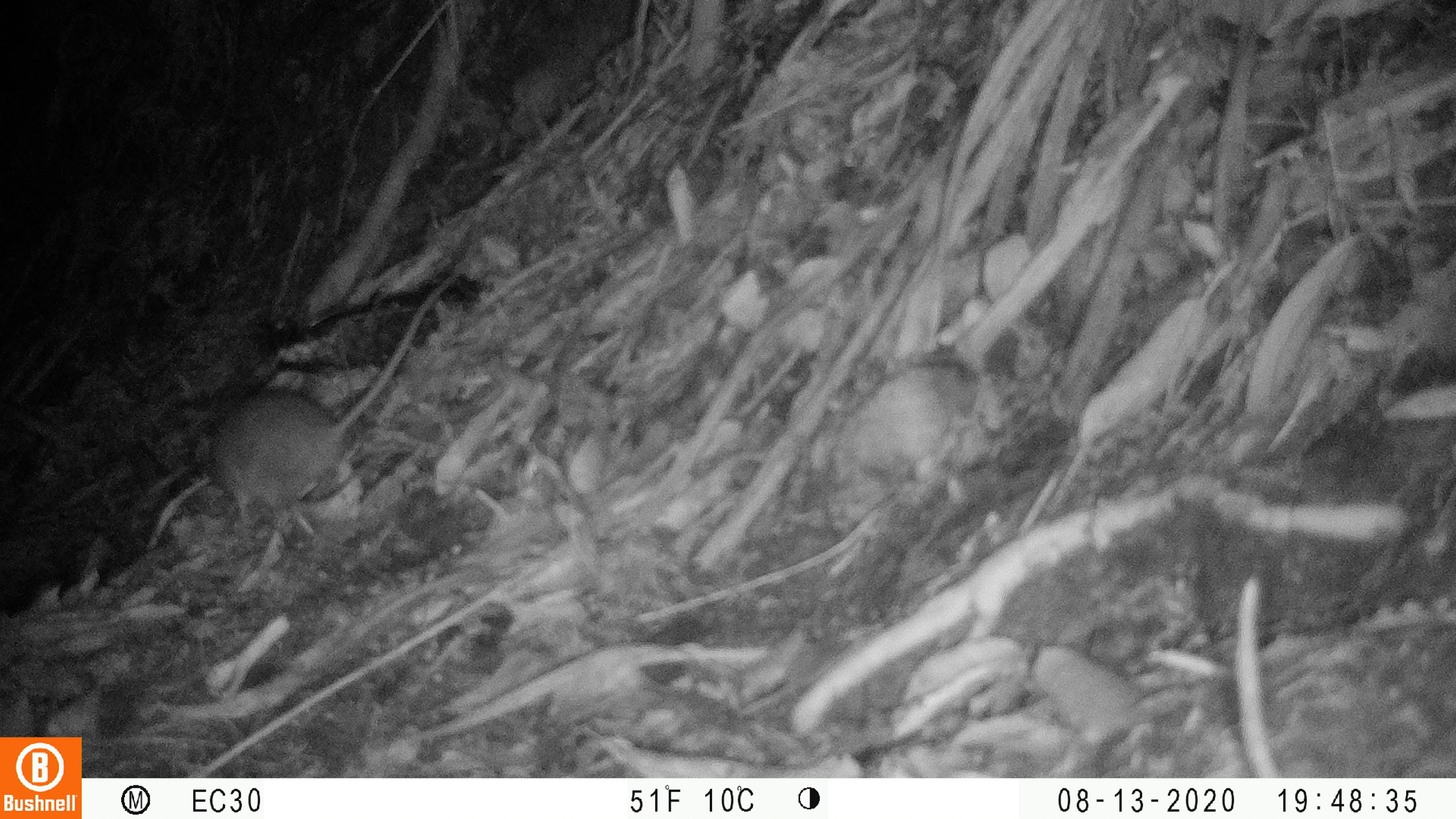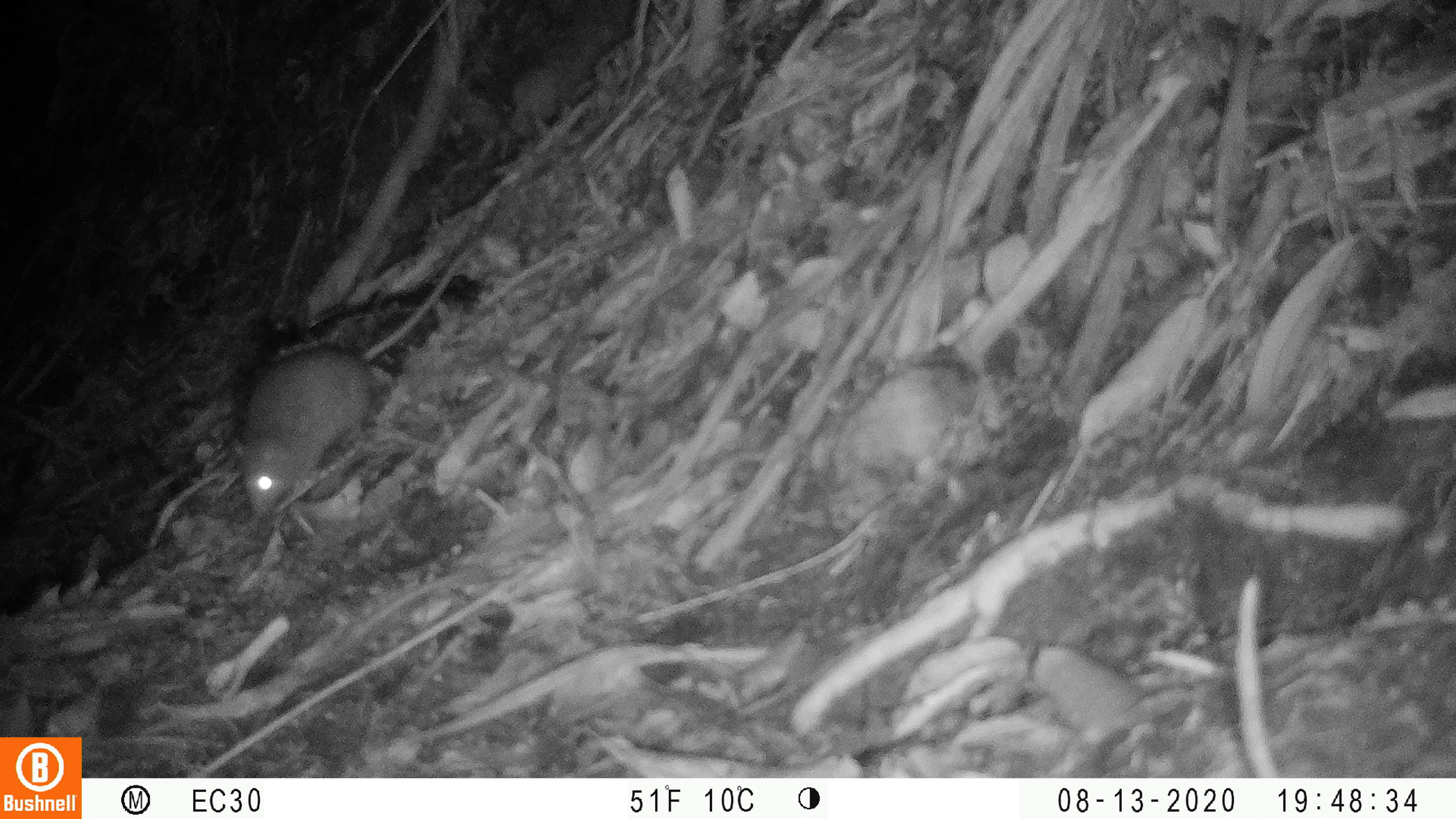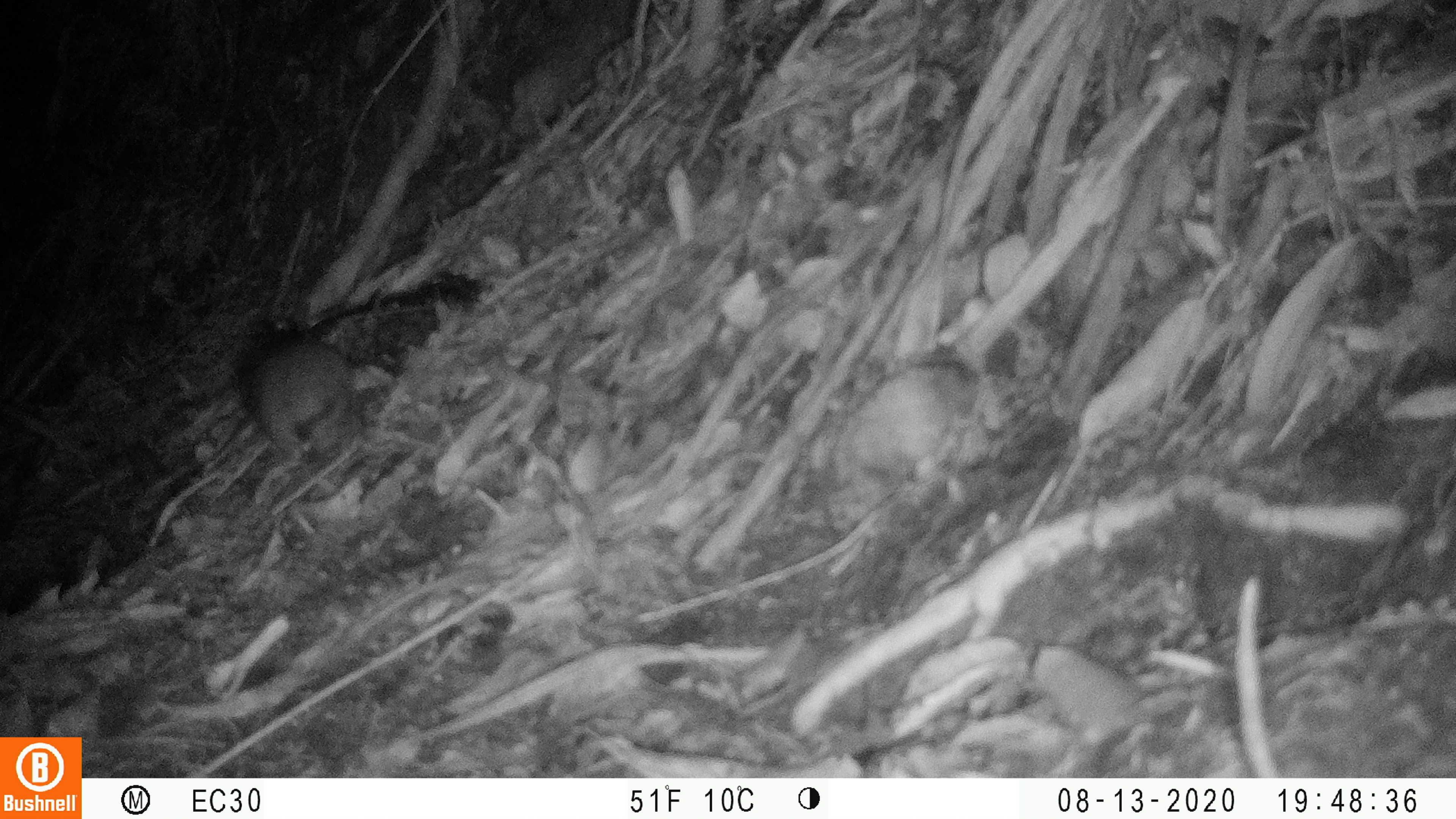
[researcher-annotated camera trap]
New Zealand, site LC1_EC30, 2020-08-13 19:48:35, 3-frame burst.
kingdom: Animalia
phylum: Chordata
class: Mammalia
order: Rodentia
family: Muridae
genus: Rattus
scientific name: Rattus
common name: rat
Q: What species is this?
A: Rat (Rattus).